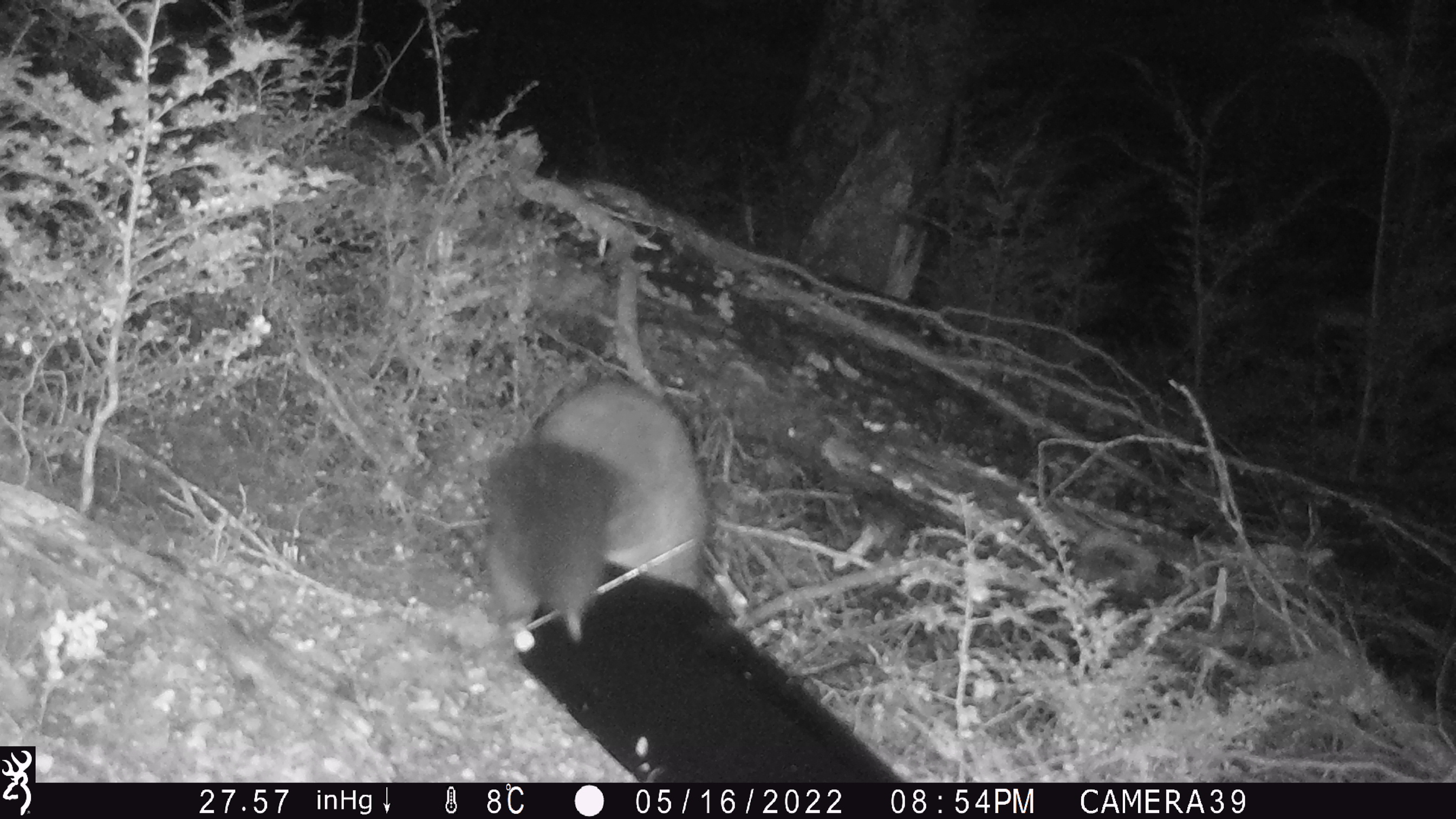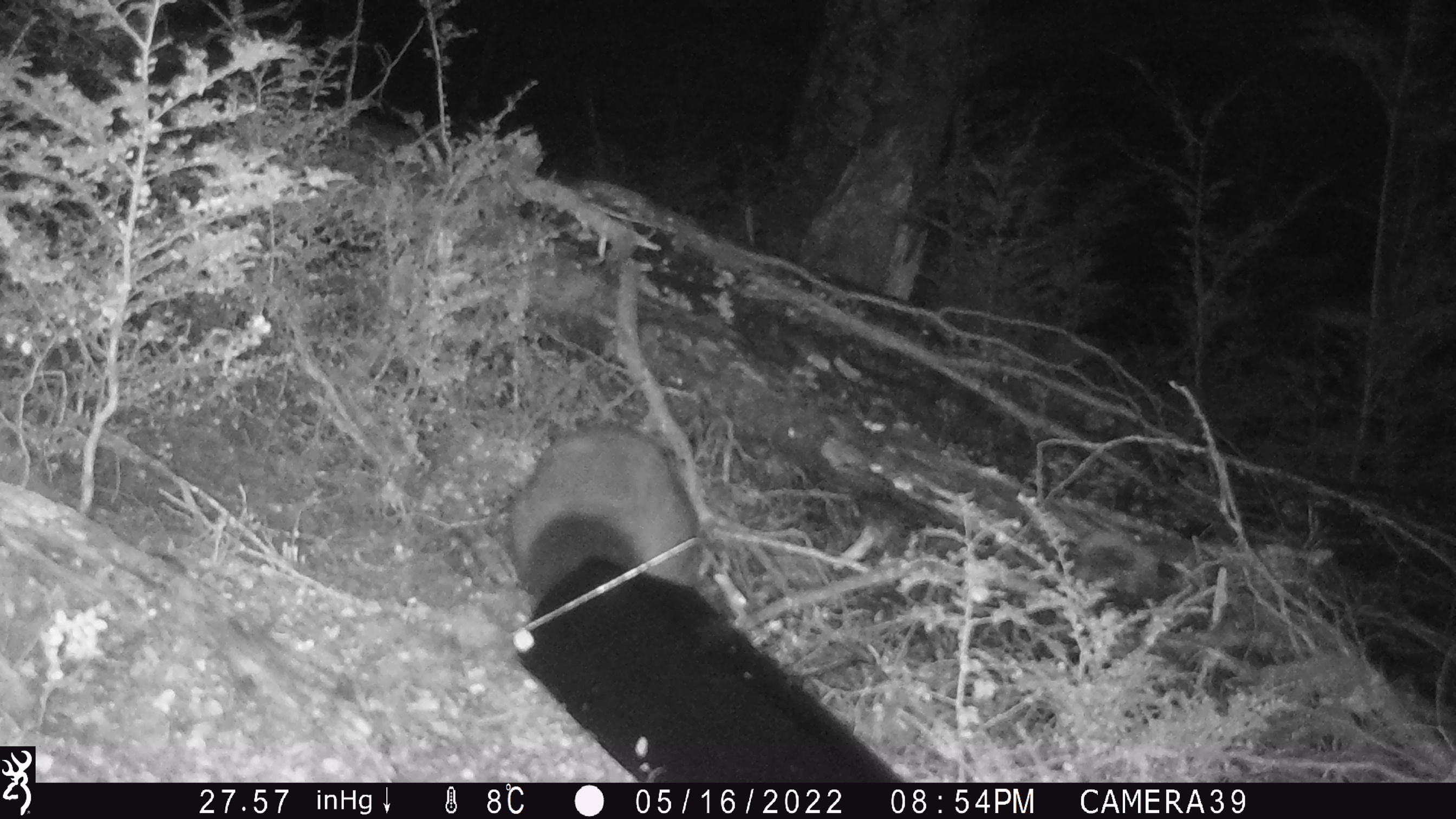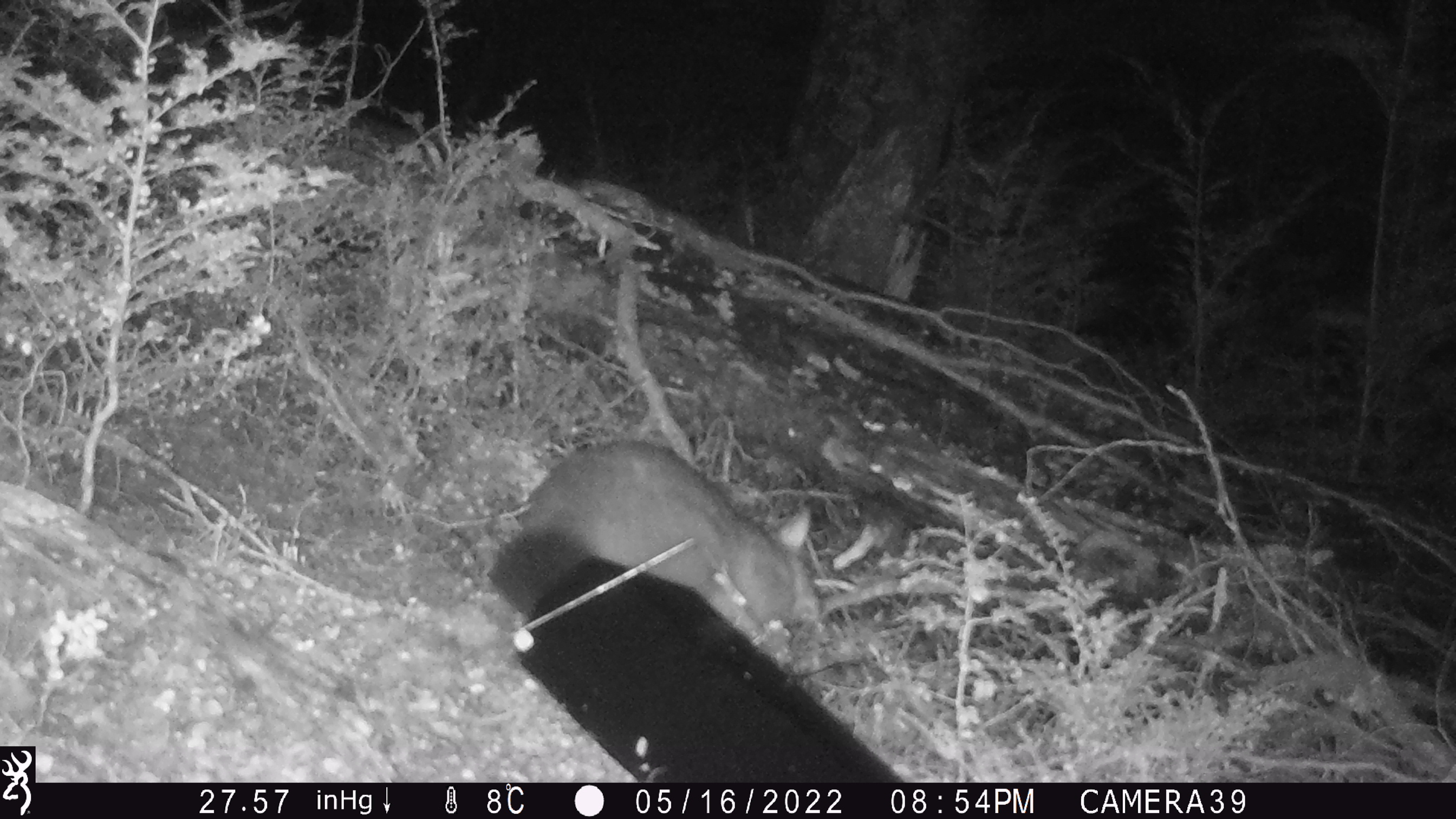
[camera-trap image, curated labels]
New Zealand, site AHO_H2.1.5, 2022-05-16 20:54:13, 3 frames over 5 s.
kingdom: Animalia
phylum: Chordata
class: Mammalia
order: Diprotodontia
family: Phalangeridae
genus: Trichosurus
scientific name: Trichosurus vulpecula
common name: common brushtail possum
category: possum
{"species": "possum (common brushtail possum) (Trichosurus vulpecula)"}